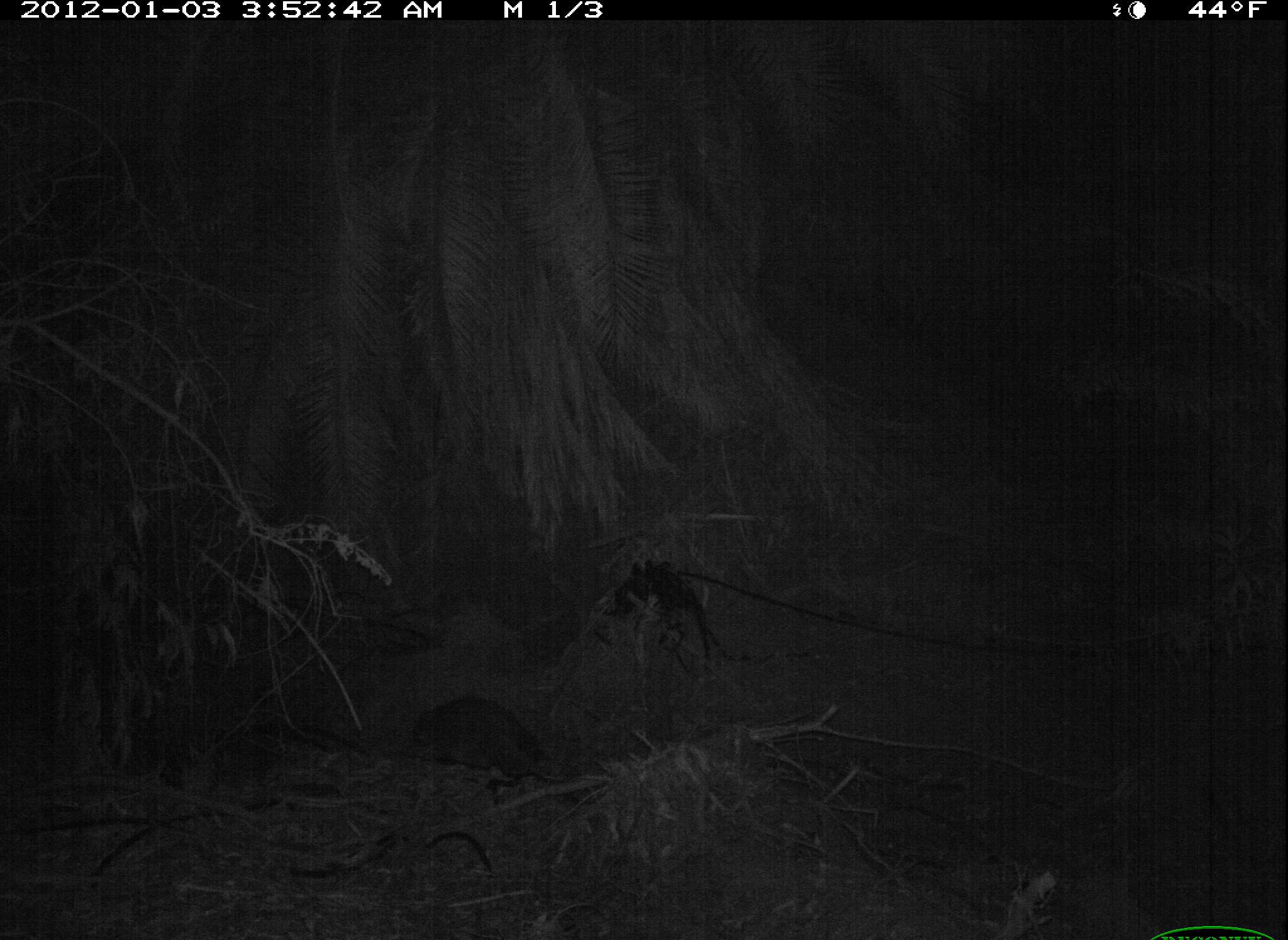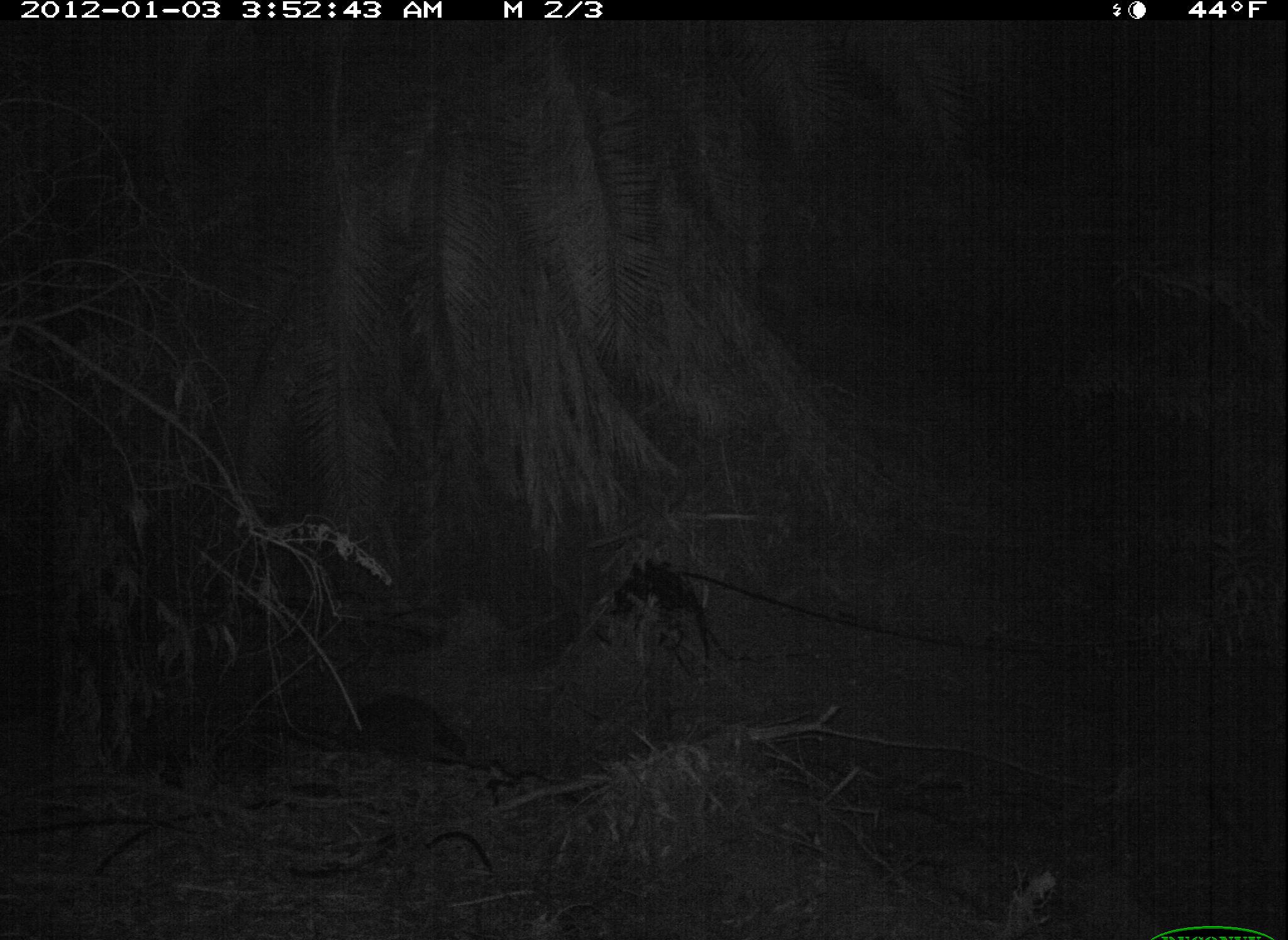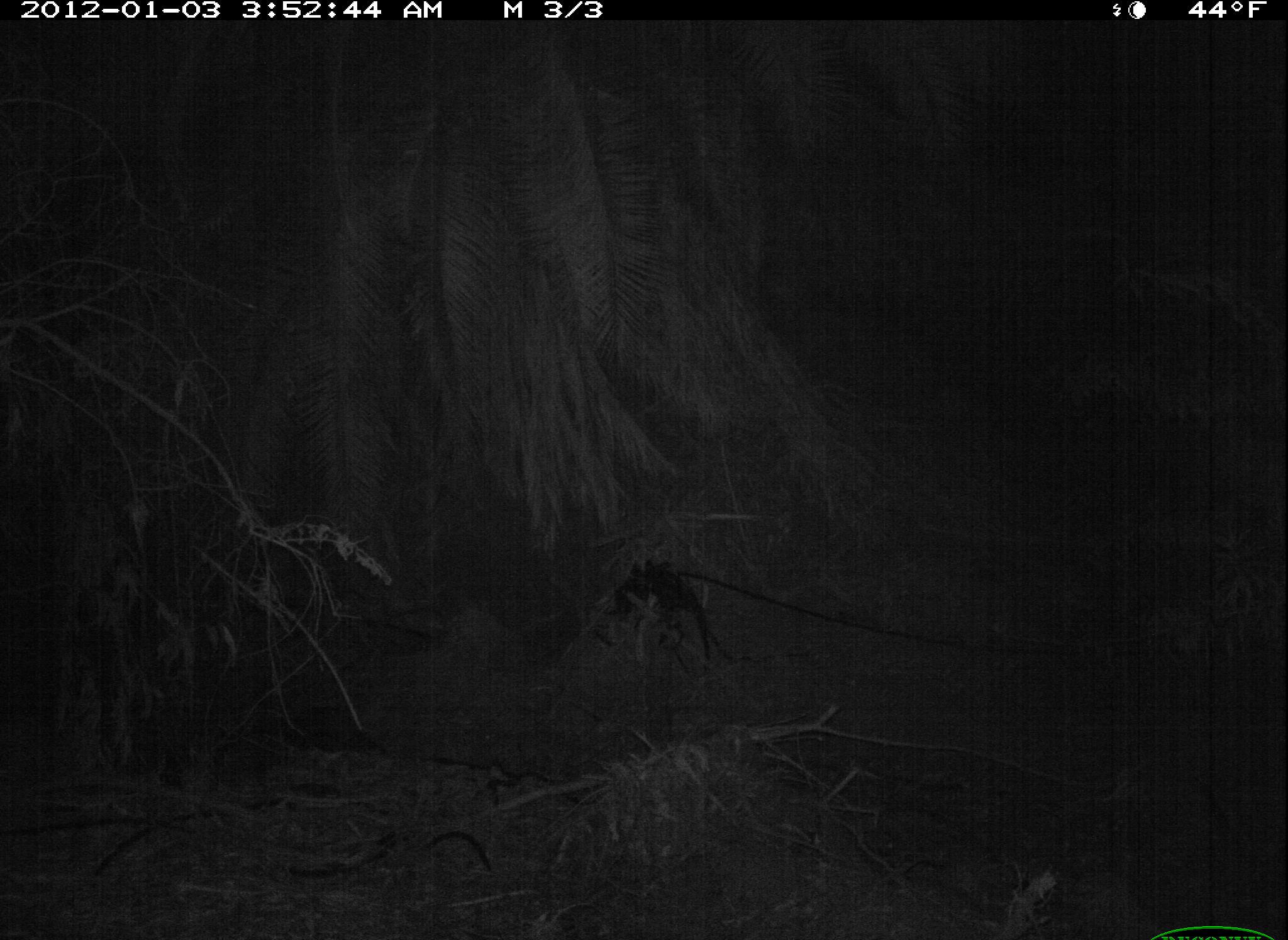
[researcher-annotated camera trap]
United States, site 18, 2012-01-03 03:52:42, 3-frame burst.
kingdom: Animalia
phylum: Chordata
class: Mammalia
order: Carnivora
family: Procyonidae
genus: Procyon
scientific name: Procyon lotor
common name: raccoon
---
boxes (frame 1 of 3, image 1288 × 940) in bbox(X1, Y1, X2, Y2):
raccoon: bbox(407, 693, 575, 786)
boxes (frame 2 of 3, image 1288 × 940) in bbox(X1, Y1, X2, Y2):
raccoon: bbox(336, 693, 474, 768)